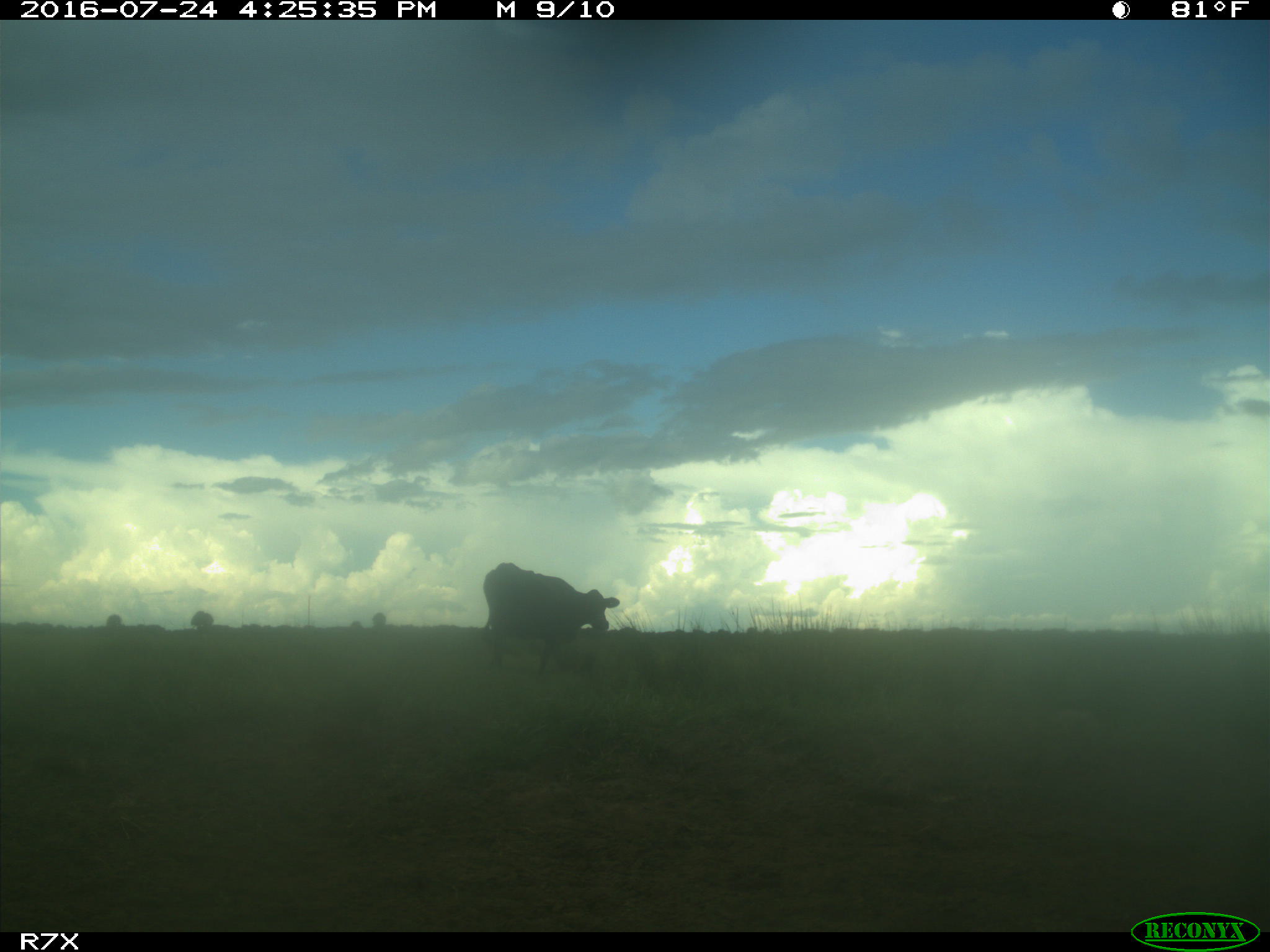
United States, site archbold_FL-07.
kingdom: Animalia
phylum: Chordata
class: Mammalia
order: Artiodactyla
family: Bovidae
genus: Bos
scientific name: Bos taurus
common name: domestic cow